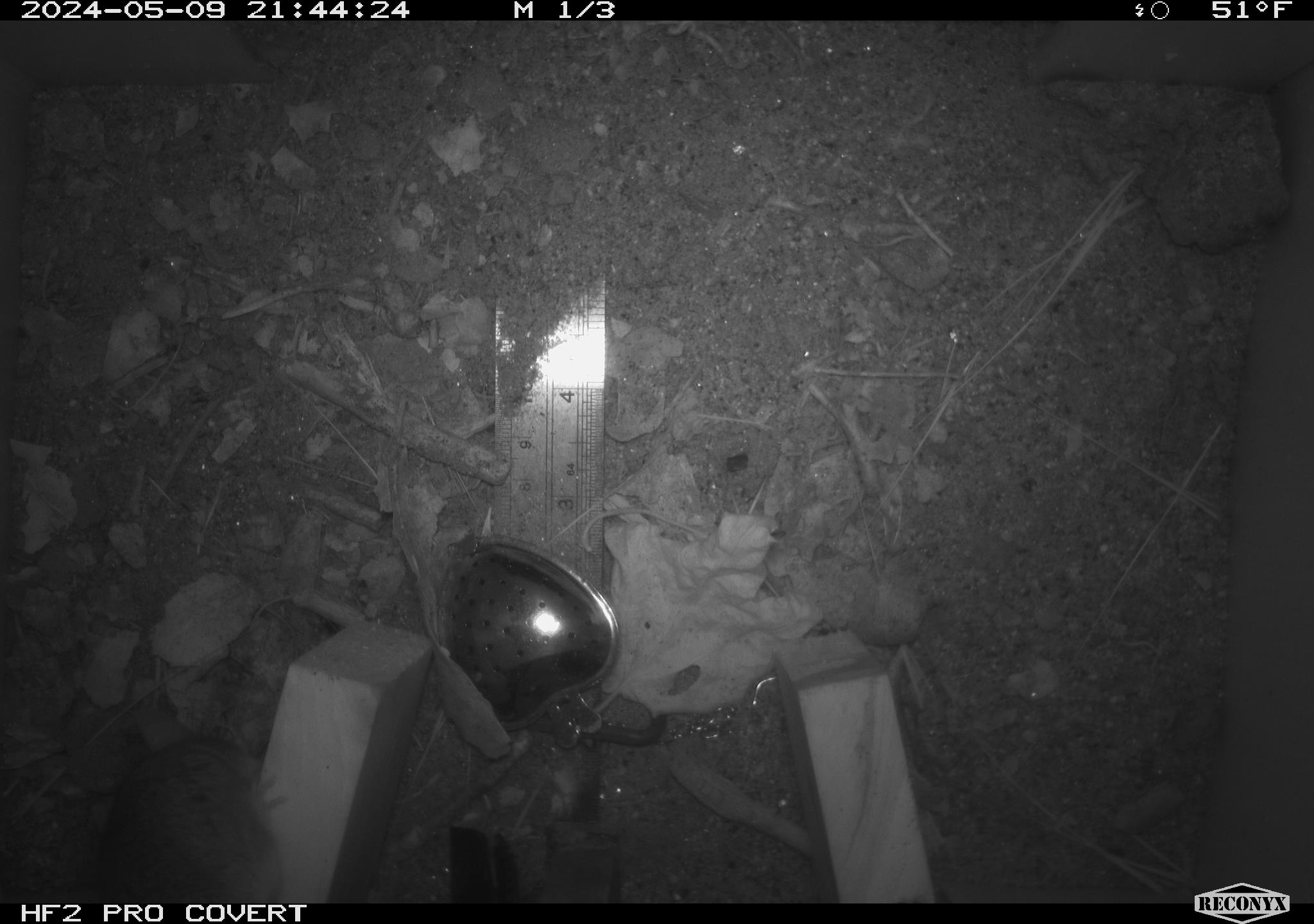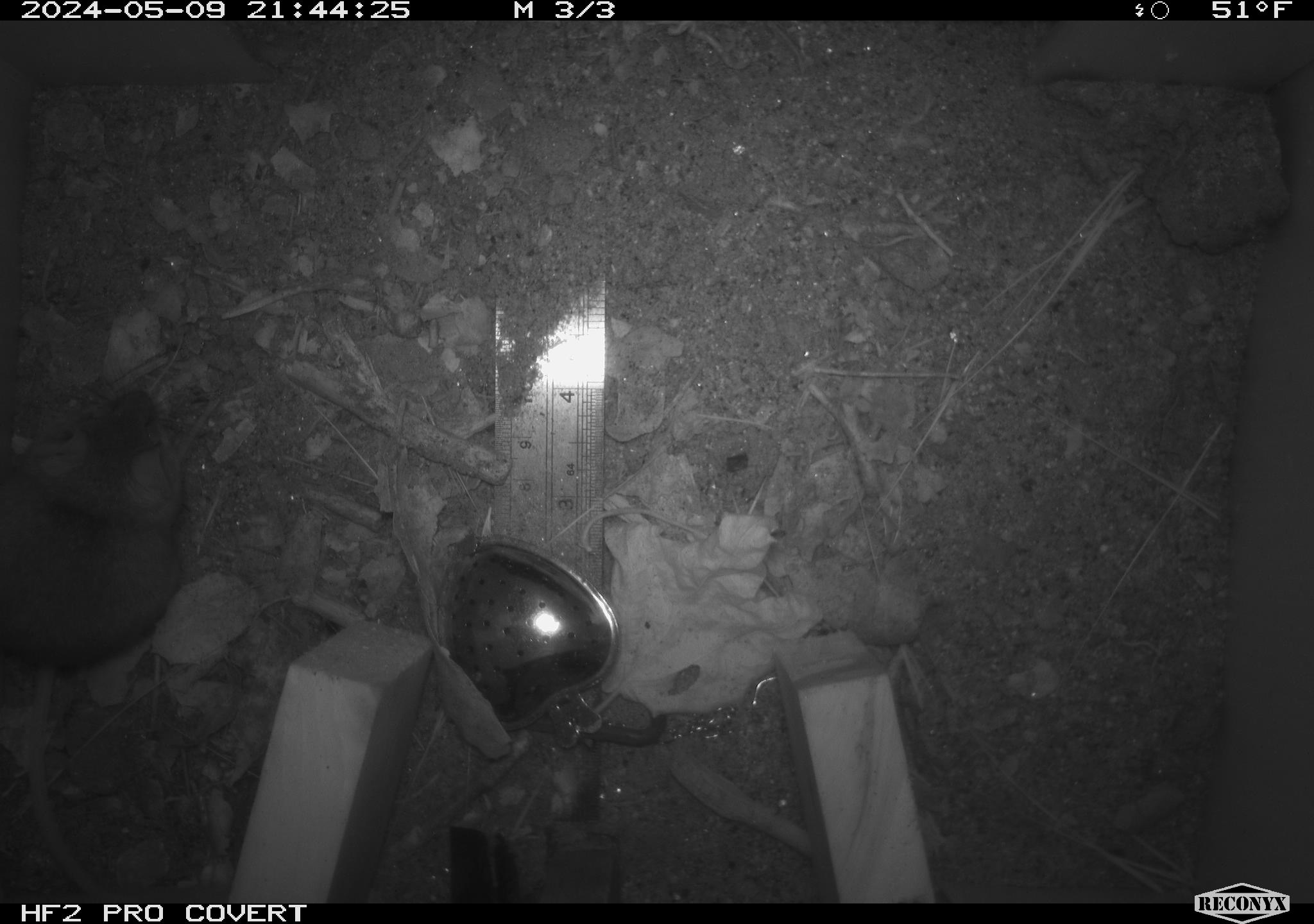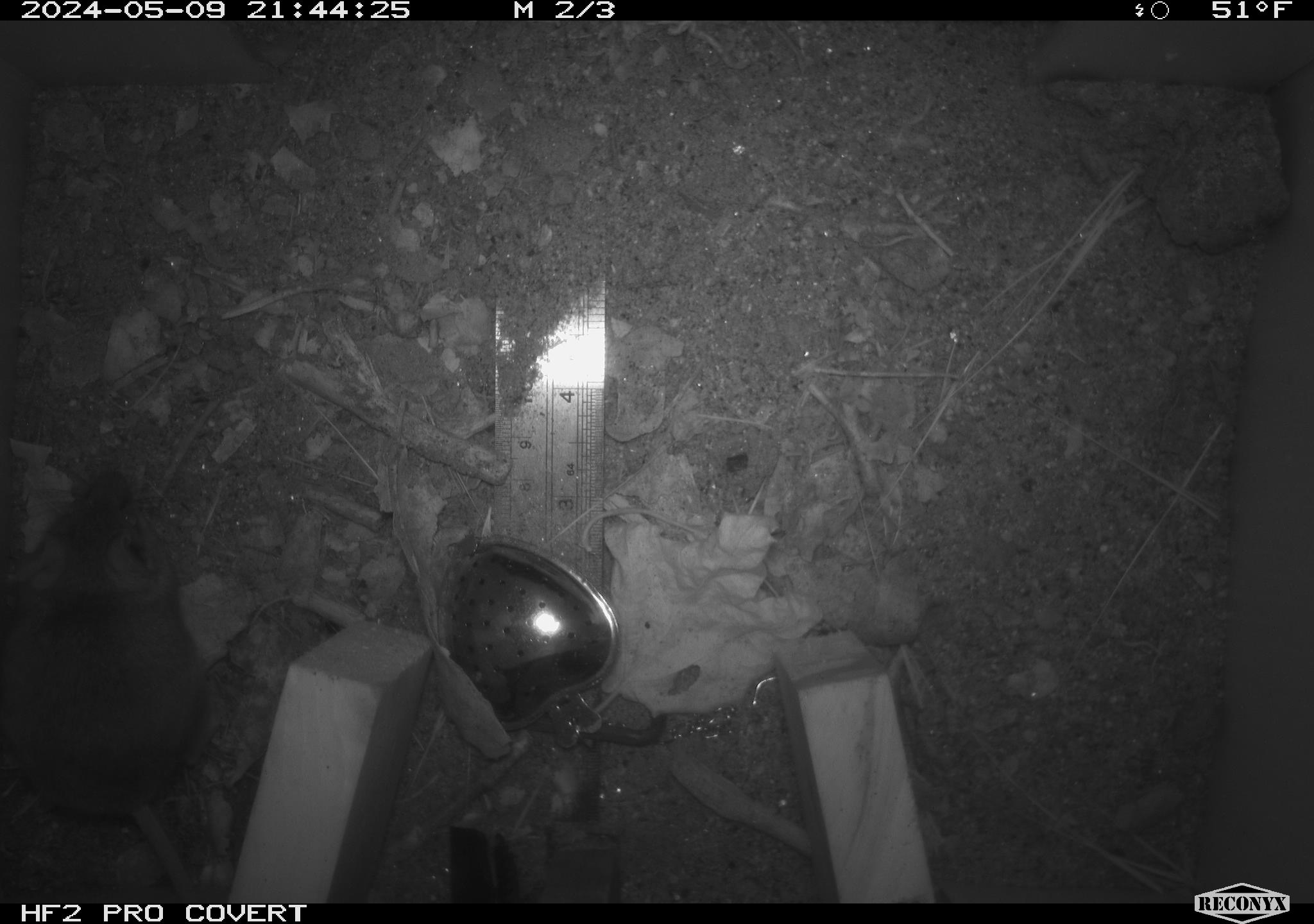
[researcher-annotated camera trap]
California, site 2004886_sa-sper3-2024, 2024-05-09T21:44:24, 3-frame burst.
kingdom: Animalia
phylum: Chordata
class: Mammalia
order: Rodentia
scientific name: Rodentia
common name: mouse species